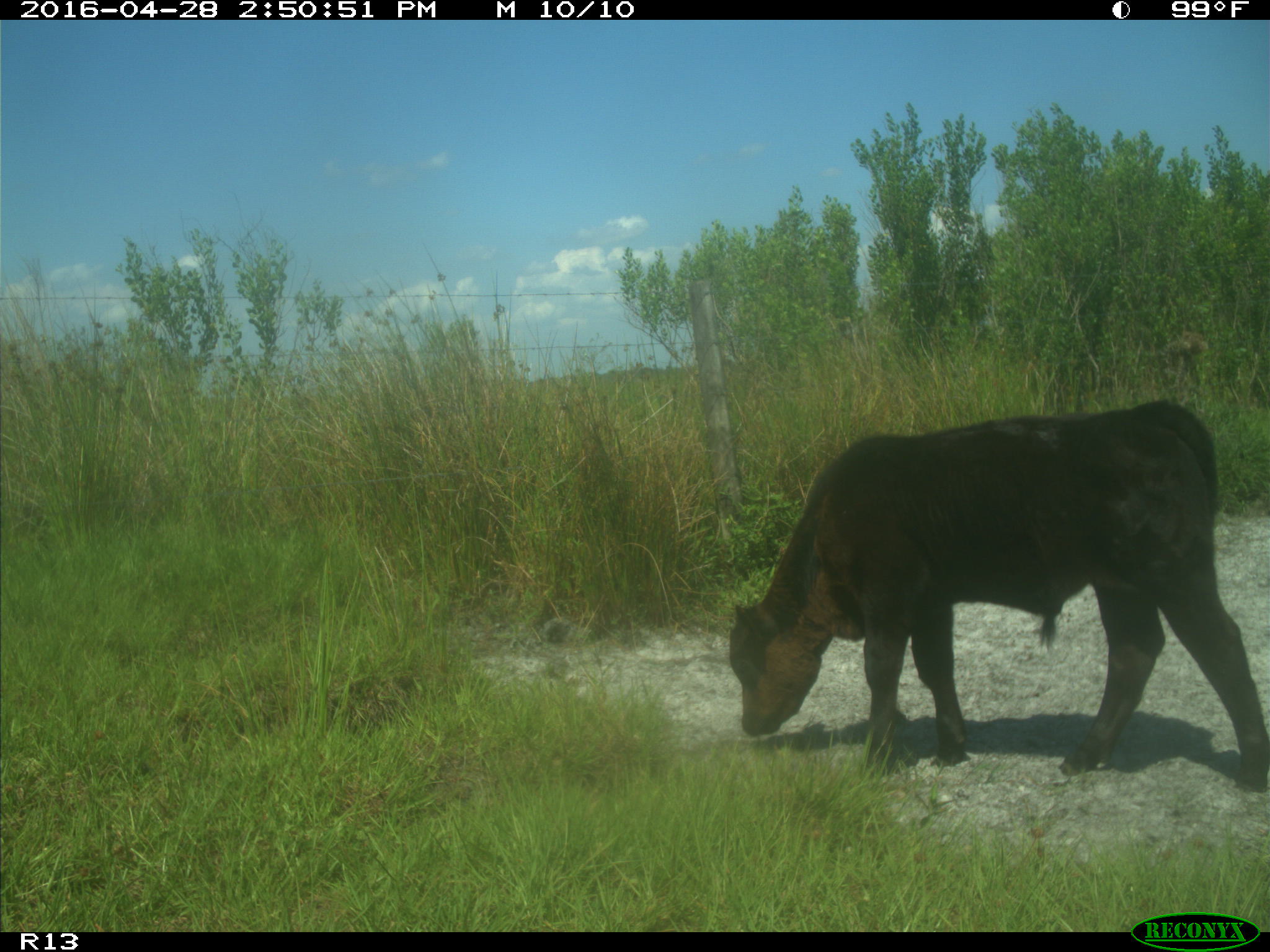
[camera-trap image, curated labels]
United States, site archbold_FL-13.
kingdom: Animalia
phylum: Chordata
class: Mammalia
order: Artiodactyla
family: Bovidae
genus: Bos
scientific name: Bos taurus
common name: domestic cow